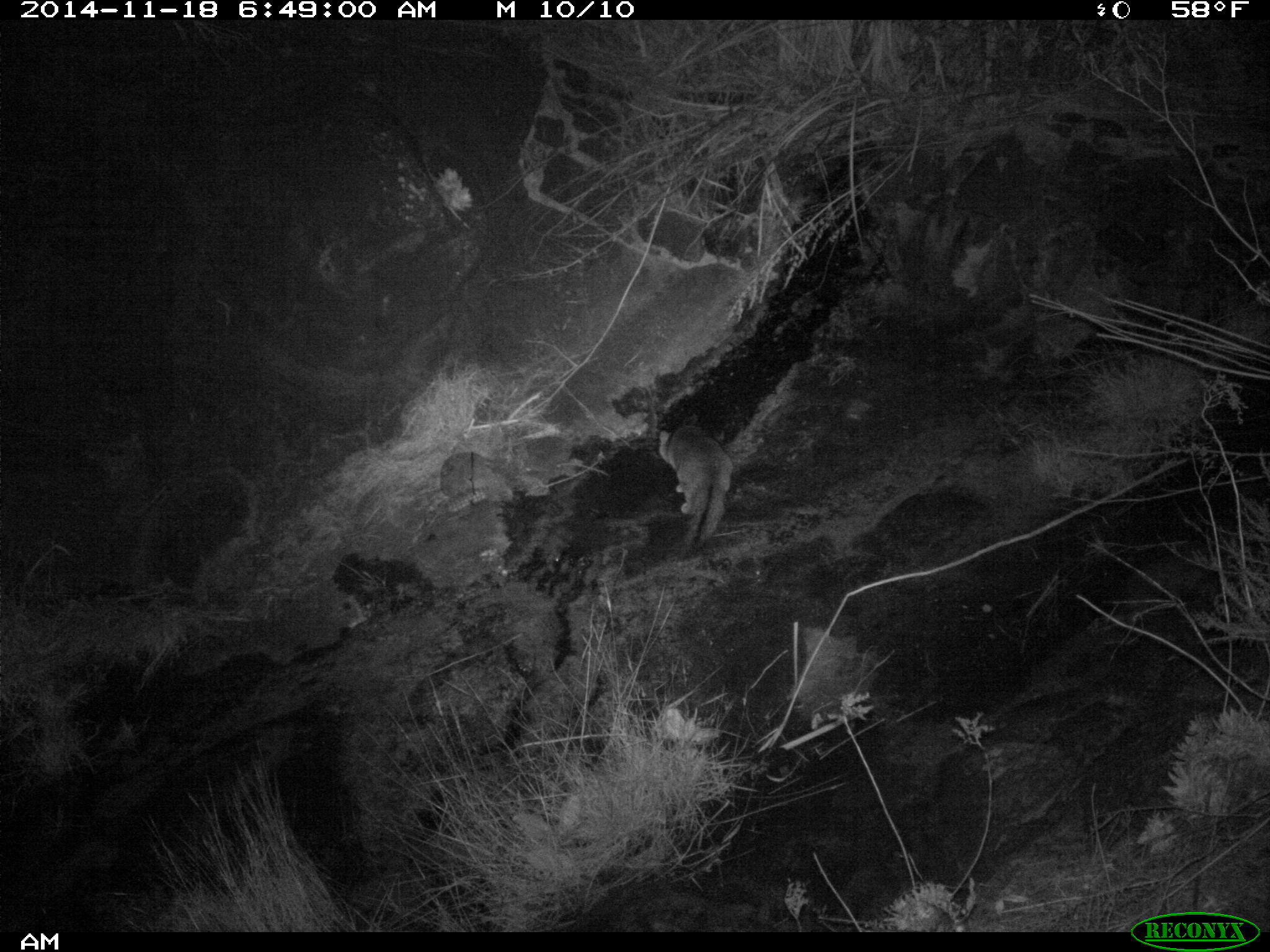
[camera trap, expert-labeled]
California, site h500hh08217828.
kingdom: Animalia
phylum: Chordata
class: Mammalia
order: Carnivora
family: Canidae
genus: Urocyon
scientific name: Urocyon littoralis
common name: island fox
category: fox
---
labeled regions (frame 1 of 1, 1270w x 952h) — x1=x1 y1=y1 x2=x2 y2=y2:
fox: x1=657 y1=413 x2=732 y2=560